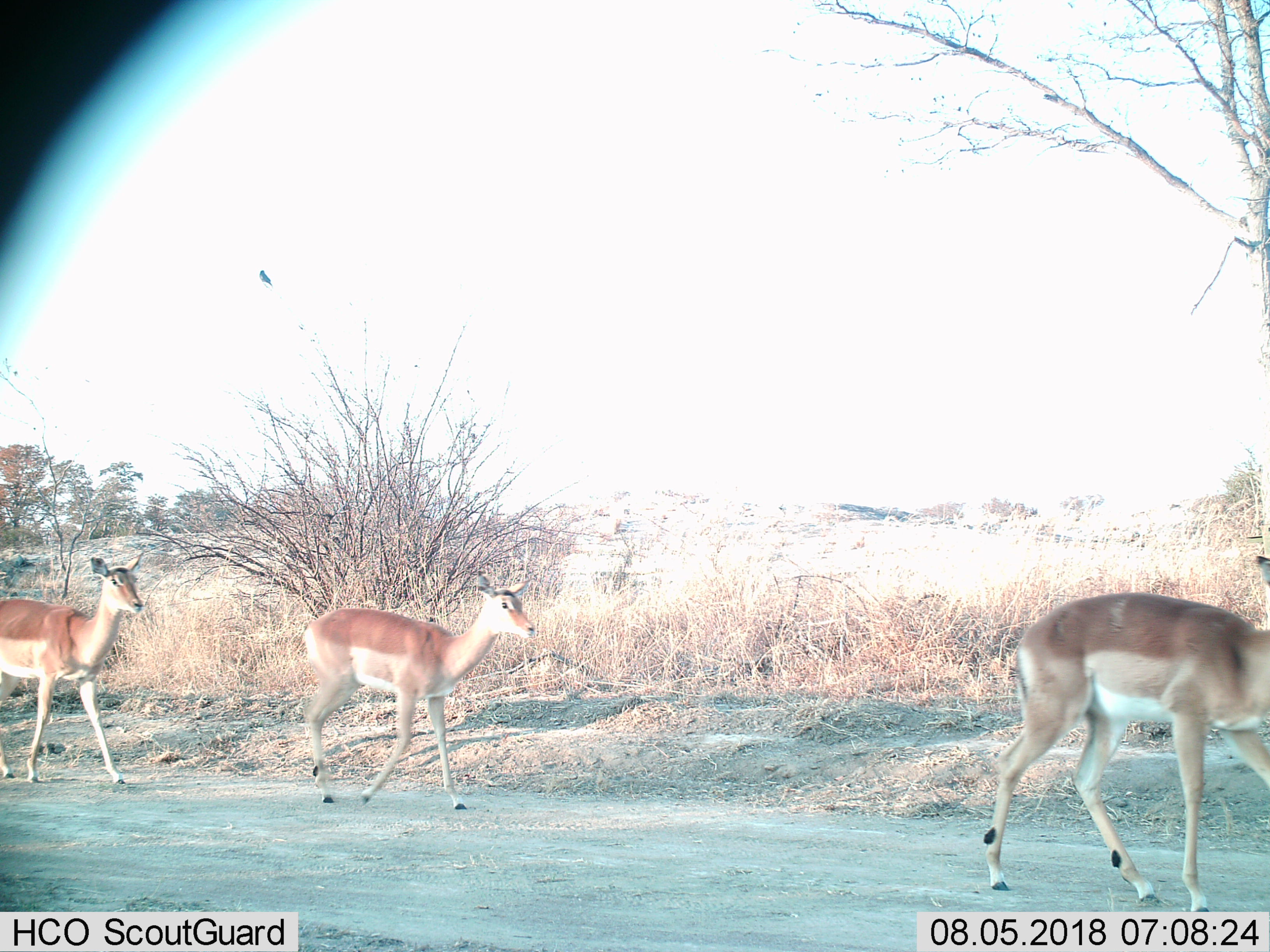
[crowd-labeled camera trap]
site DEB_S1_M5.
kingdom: Animalia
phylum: Chordata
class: Mammalia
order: Artiodactyla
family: Bovidae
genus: Aepyceros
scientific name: Aepyceros melampus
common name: impala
Impala (Aepyceros melampus), count 3. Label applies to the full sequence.